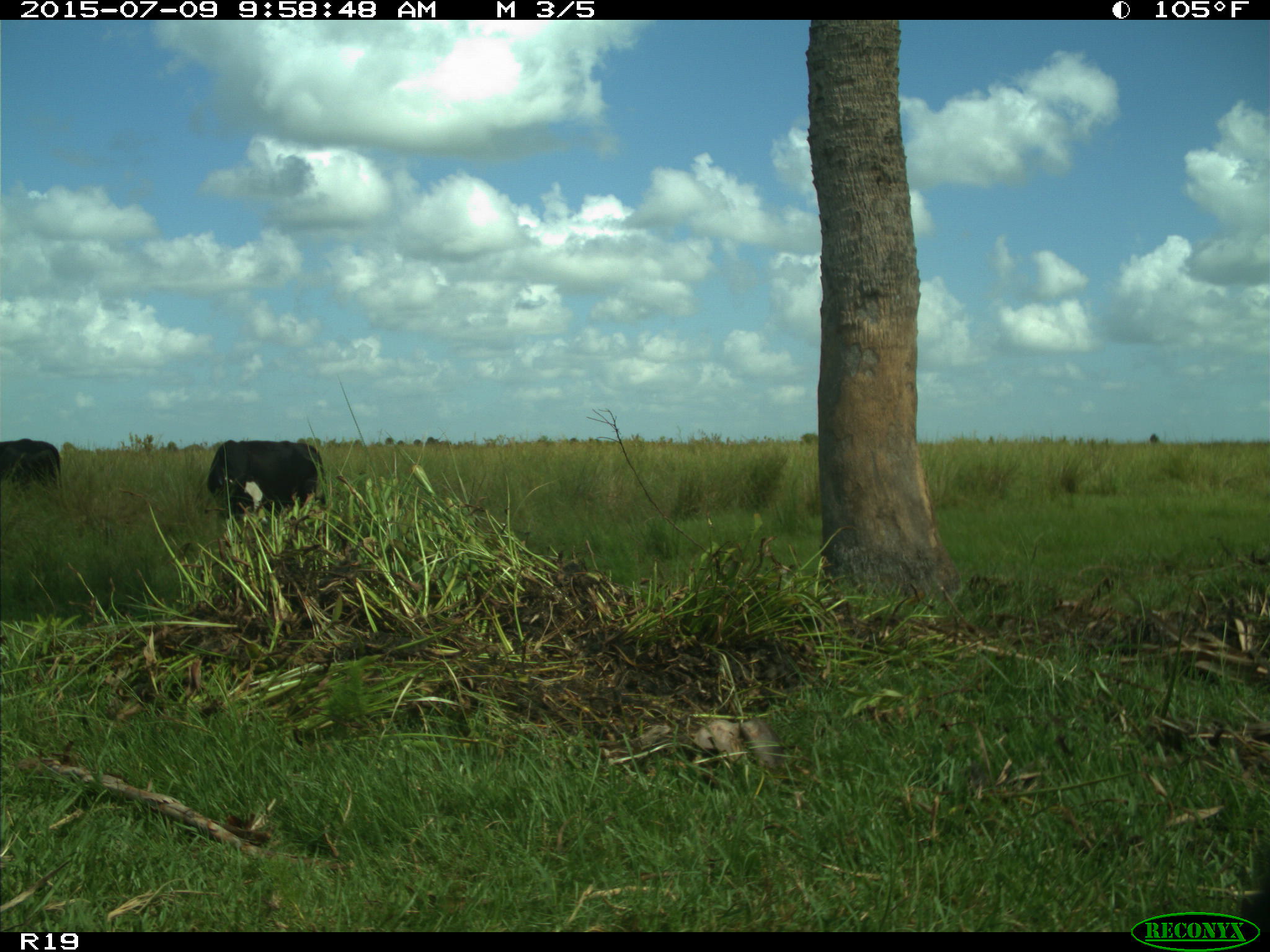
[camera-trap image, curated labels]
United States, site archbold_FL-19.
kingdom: Animalia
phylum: Chordata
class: Mammalia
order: Artiodactyla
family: Bovidae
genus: Bos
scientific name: Bos taurus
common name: domestic cow